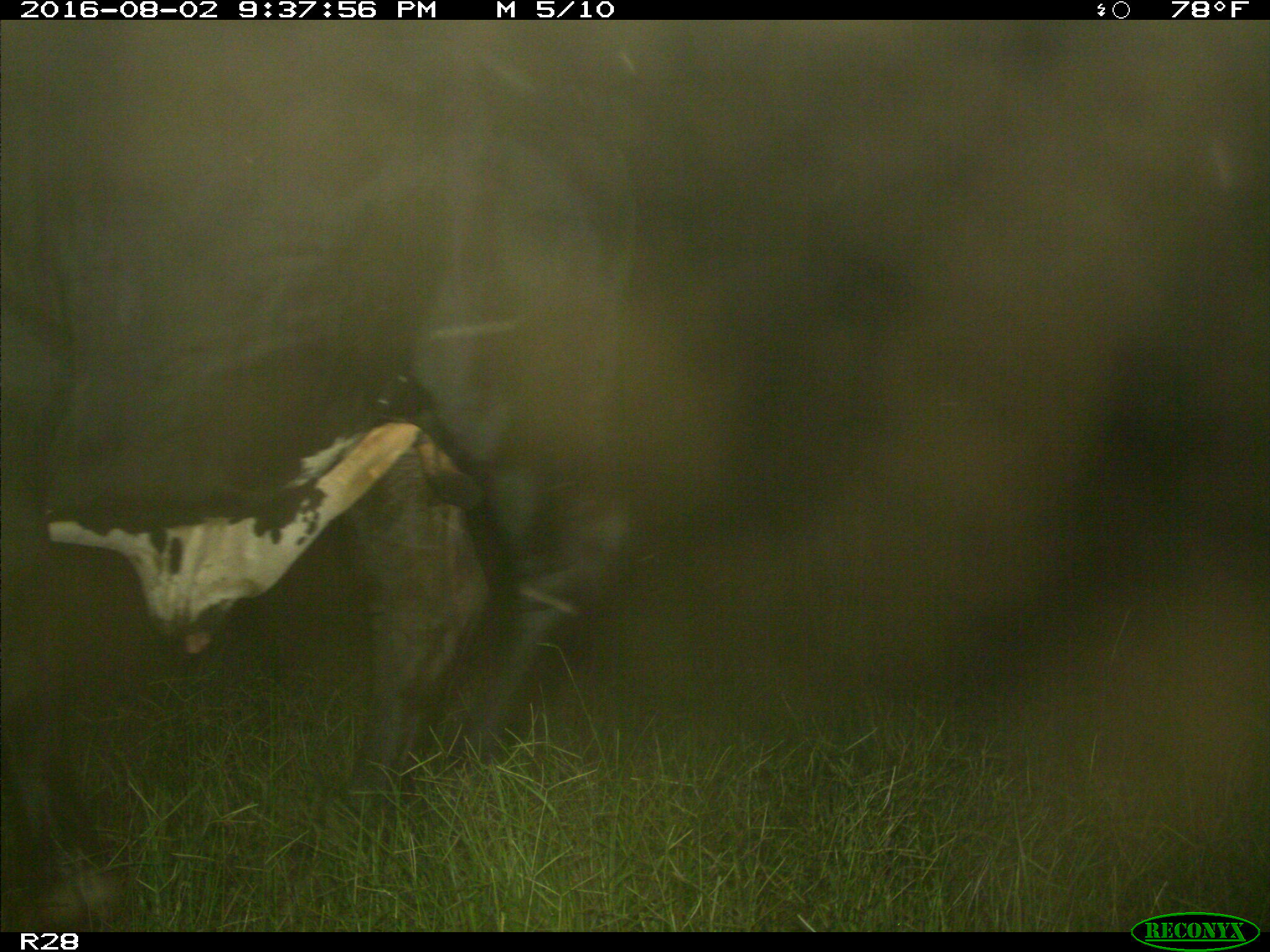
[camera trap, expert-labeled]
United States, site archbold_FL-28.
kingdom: Animalia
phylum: Chordata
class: Mammalia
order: Artiodactyla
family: Bovidae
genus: Bos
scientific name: Bos taurus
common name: domestic cow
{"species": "Bos taurus (domestic cow)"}